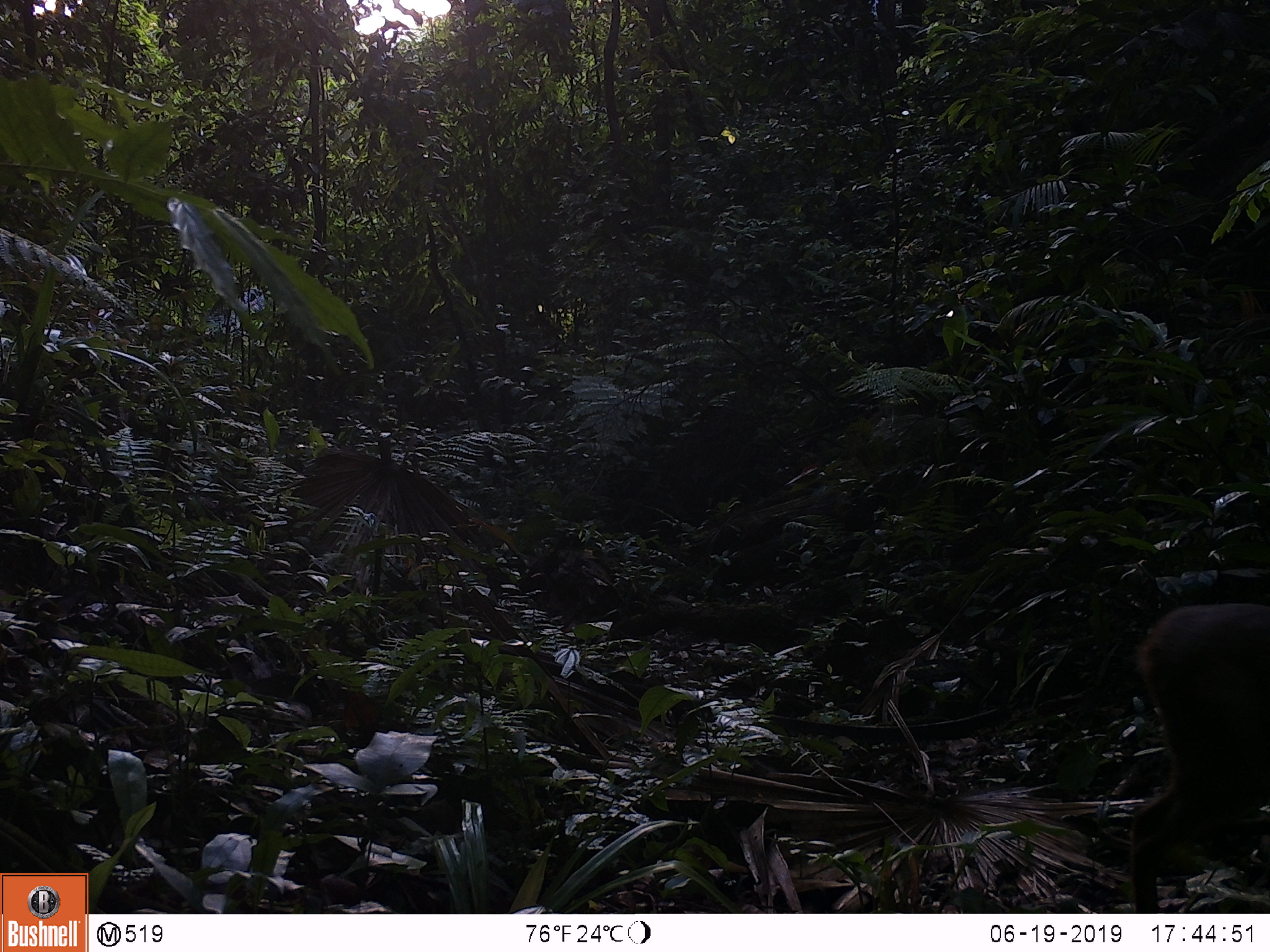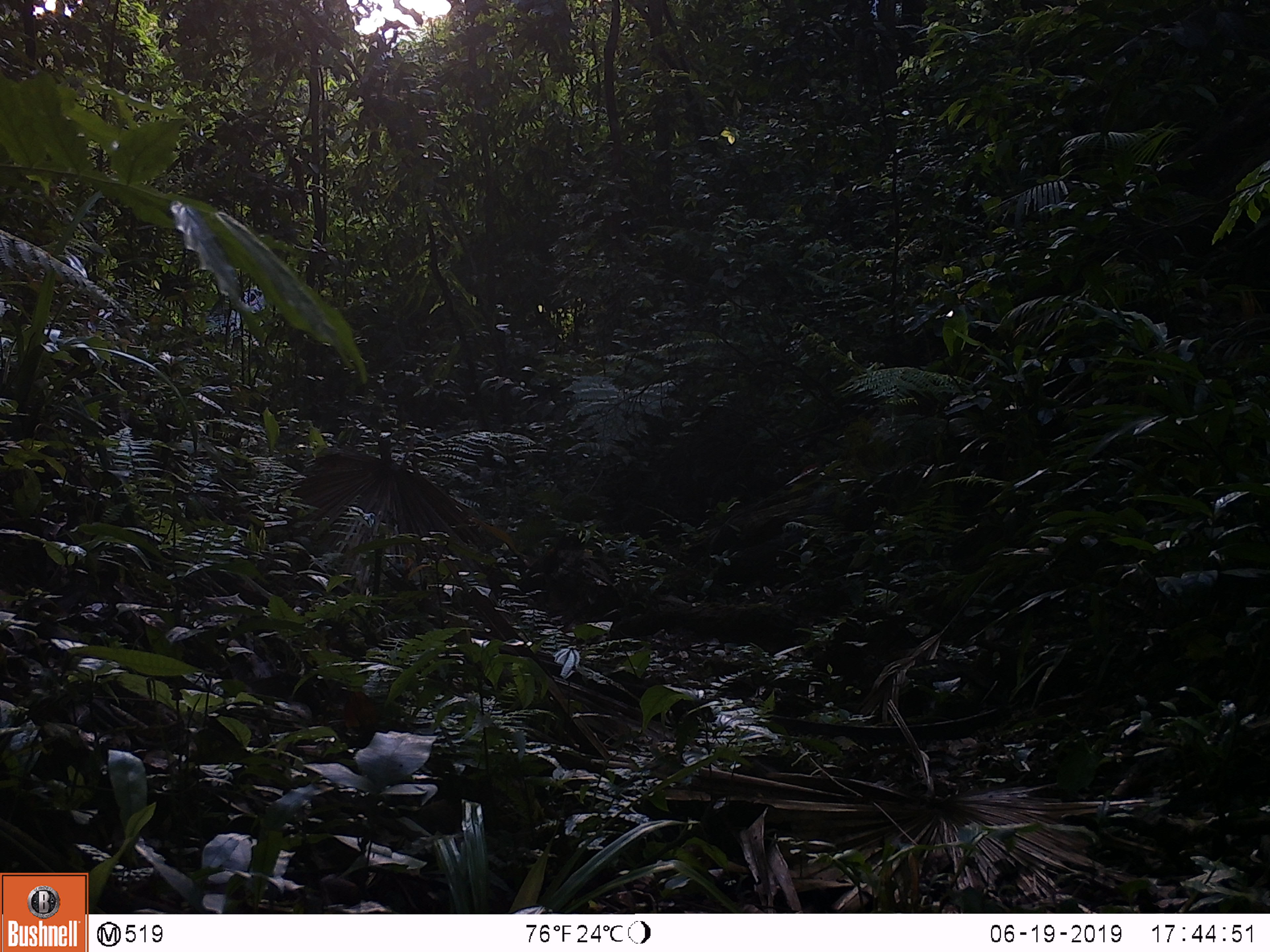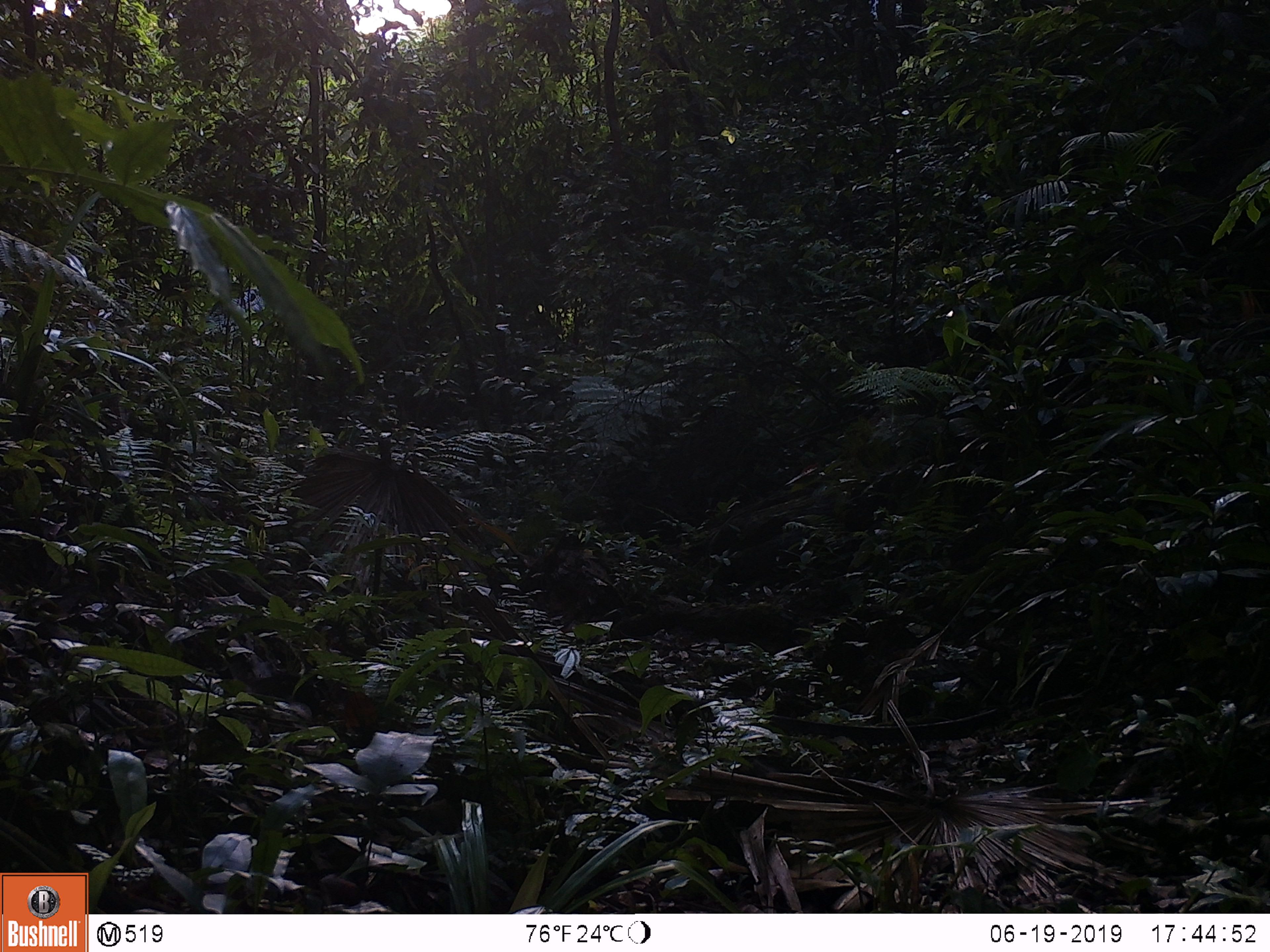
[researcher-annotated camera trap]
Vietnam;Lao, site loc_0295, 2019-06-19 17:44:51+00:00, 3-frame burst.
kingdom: Animalia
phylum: Chordata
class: Mammalia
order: Artiodactyla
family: Cervidae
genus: Muntiacus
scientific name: Muntiacus vuquangensis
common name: large-antlered muntjac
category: large antlered muntjac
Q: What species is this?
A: Large antlered muntjac (large-antlered muntjac) (Muntiacus vuquangensis).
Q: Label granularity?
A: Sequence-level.